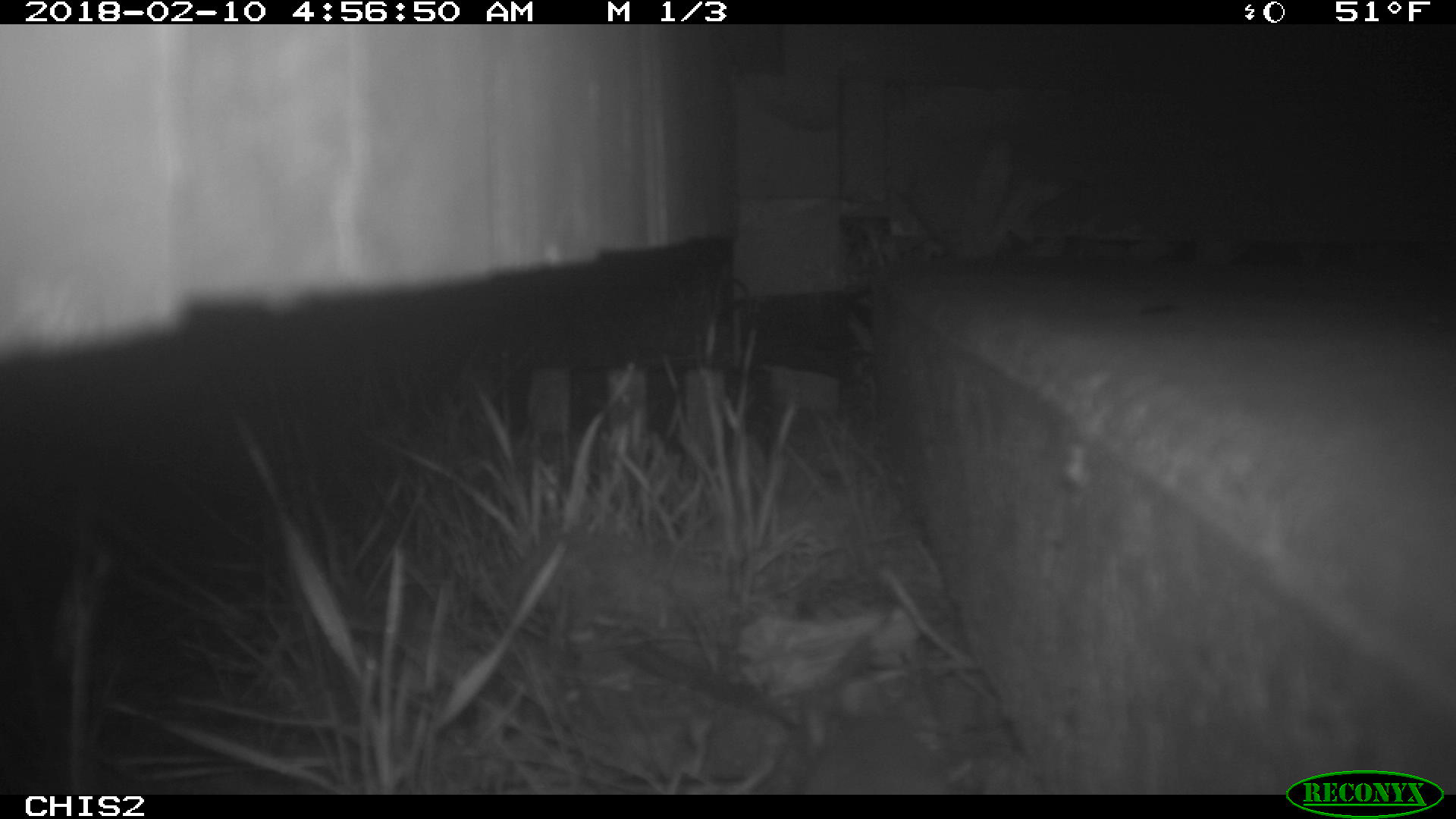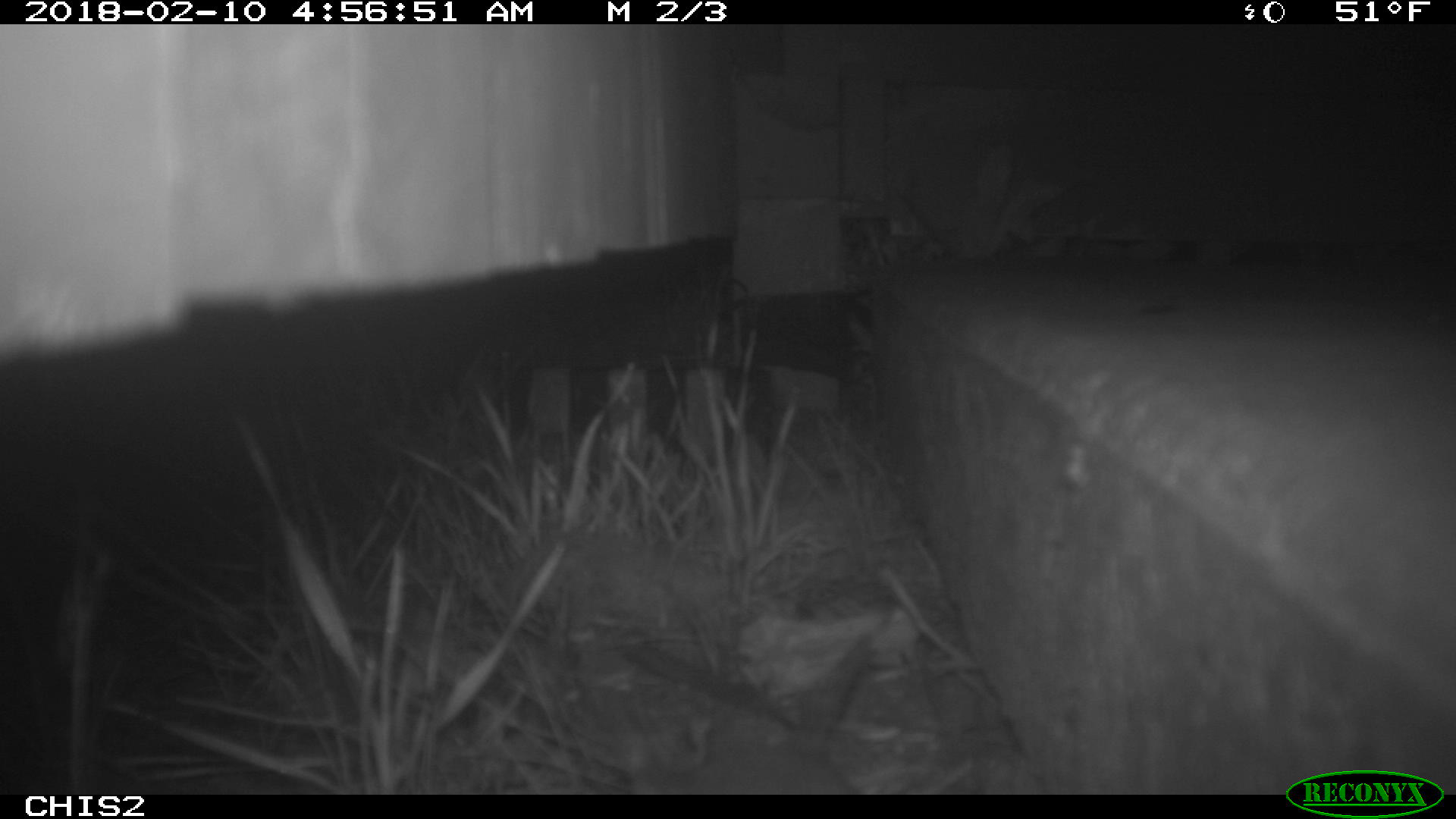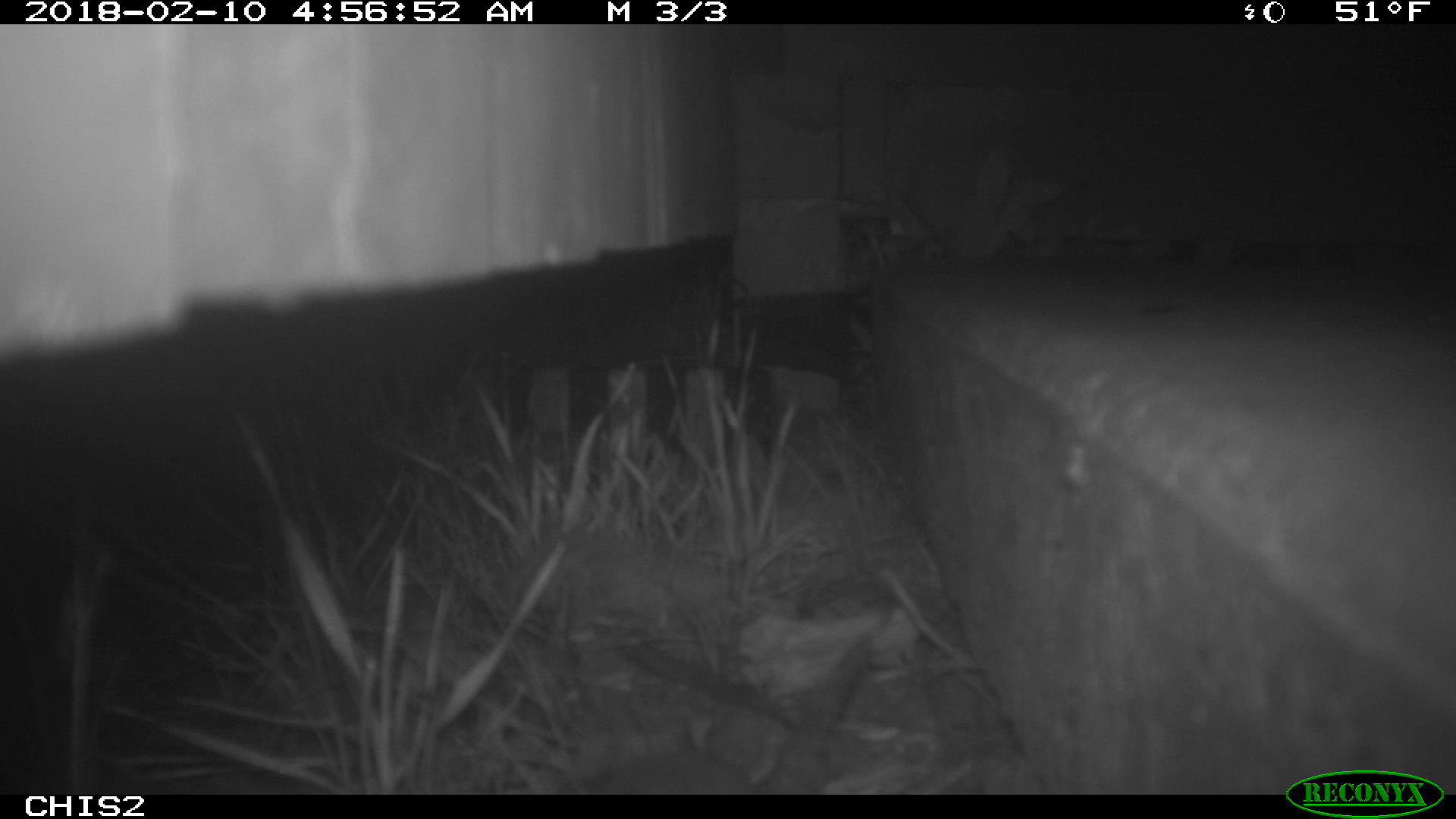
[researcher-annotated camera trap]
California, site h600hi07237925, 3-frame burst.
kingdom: Animalia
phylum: Chordata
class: Mammalia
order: Rodentia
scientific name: Rodentia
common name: rodent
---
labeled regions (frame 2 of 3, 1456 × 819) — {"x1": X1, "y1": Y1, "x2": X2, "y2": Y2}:
rodent: {"x1": 629, "y1": 639, "x2": 869, "y2": 795}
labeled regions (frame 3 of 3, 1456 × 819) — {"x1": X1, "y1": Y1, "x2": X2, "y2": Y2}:
rodent: {"x1": 557, "y1": 632, "x2": 869, "y2": 795}